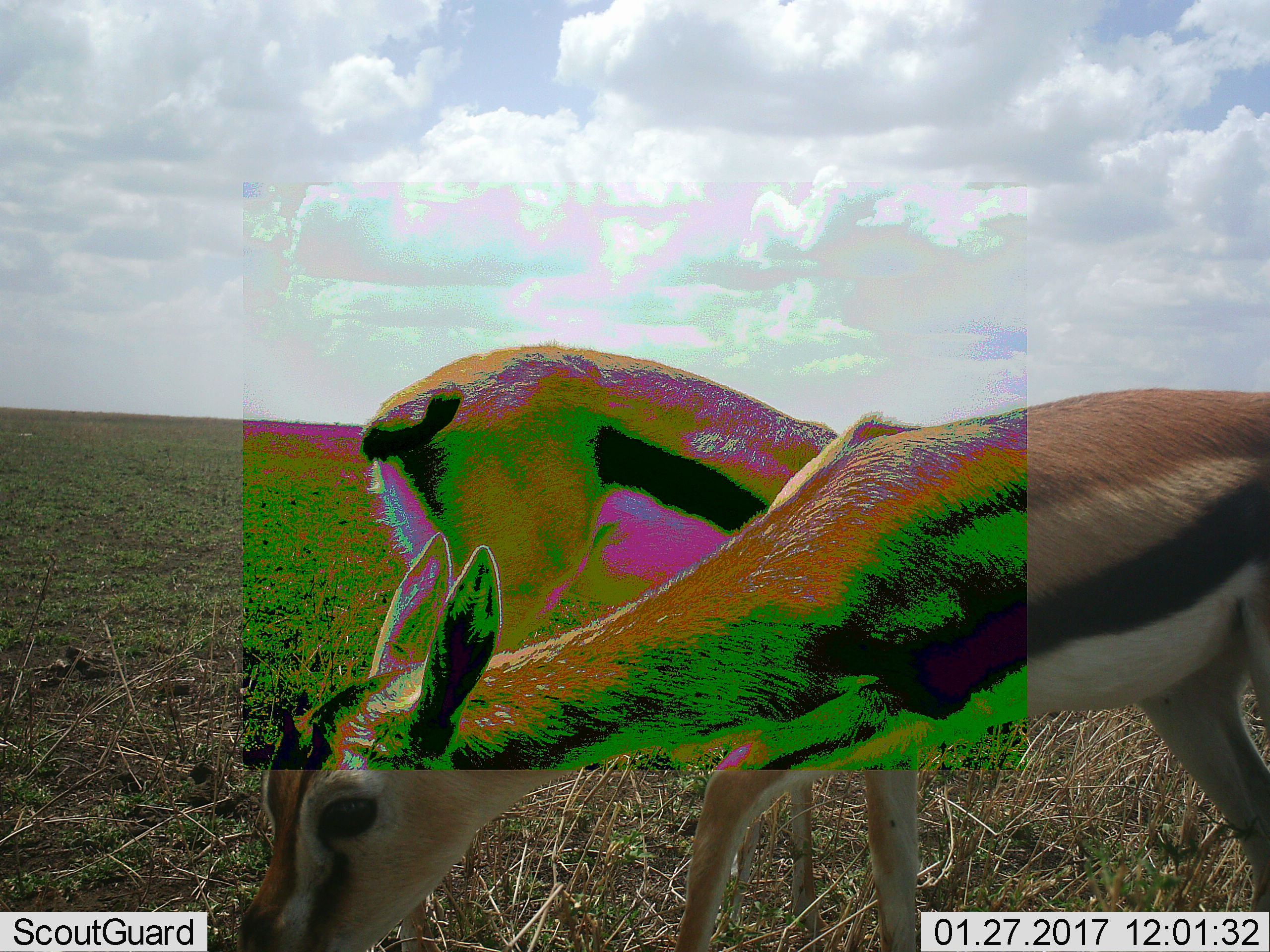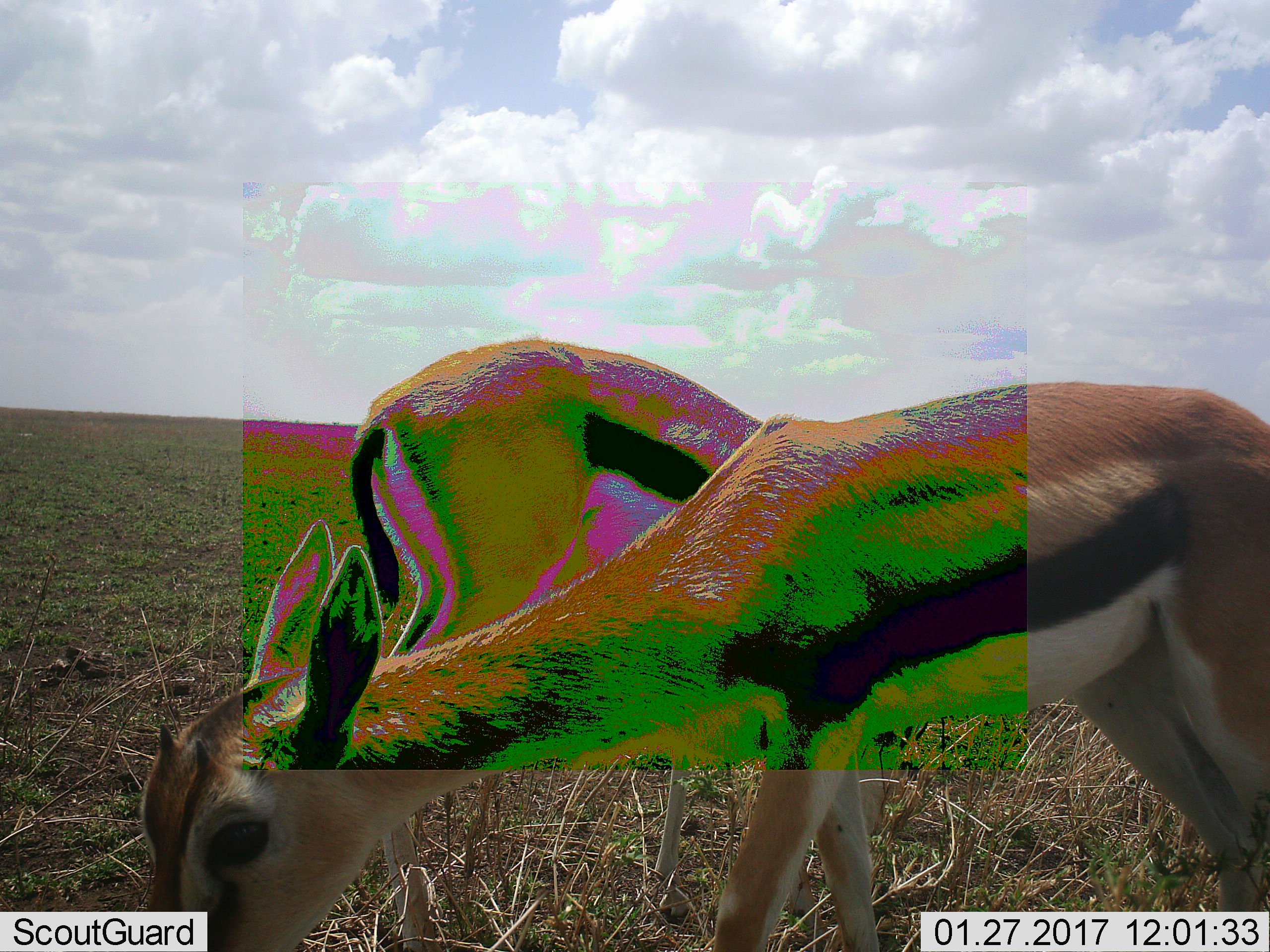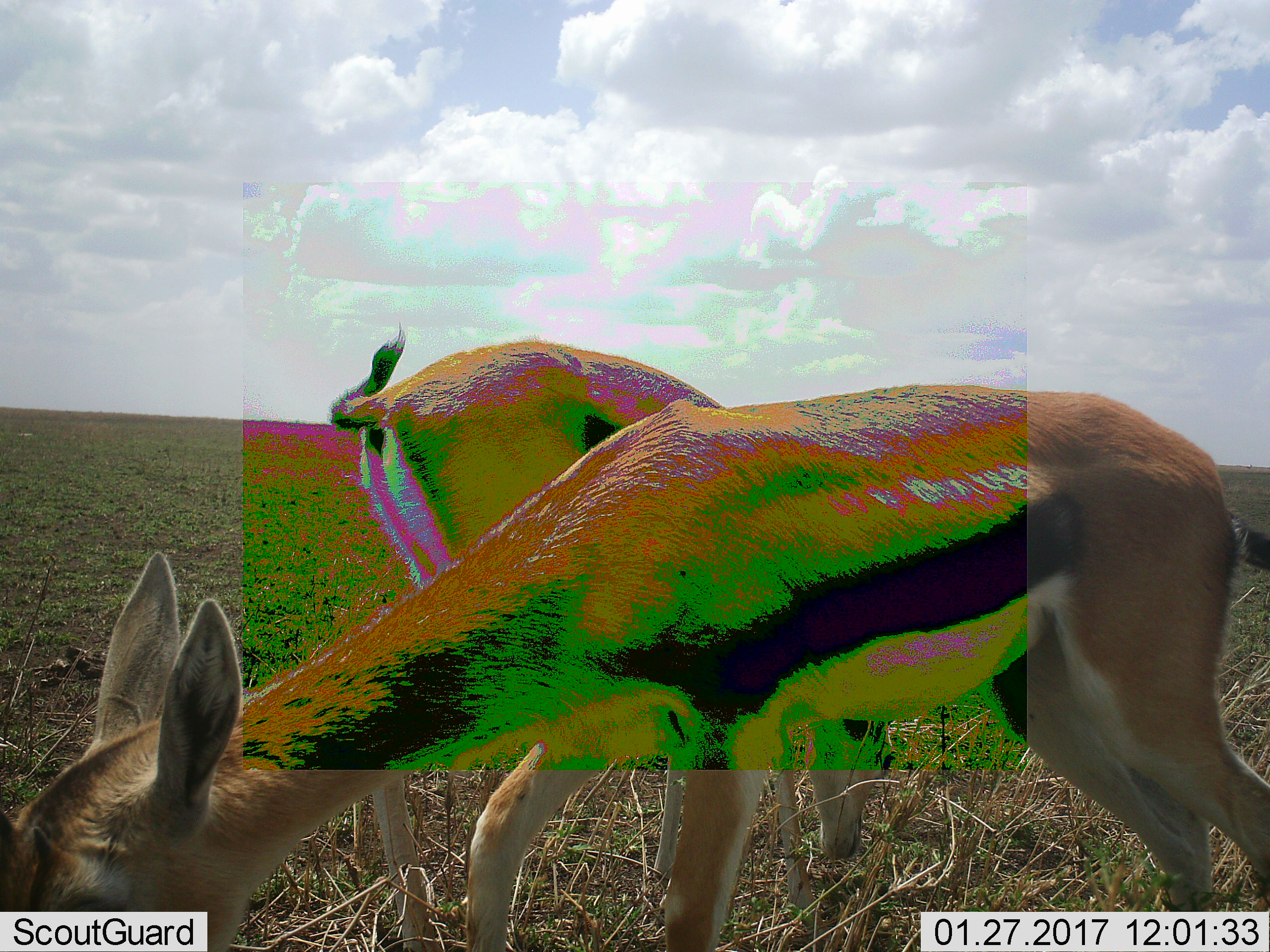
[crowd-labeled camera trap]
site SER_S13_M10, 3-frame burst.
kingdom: Animalia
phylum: Chordata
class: Mammalia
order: Artiodactyla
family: Bovidae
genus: Eudorcas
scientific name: Eudorcas thomsonii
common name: thomson's gazelle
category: gazellethomsons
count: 2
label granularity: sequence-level